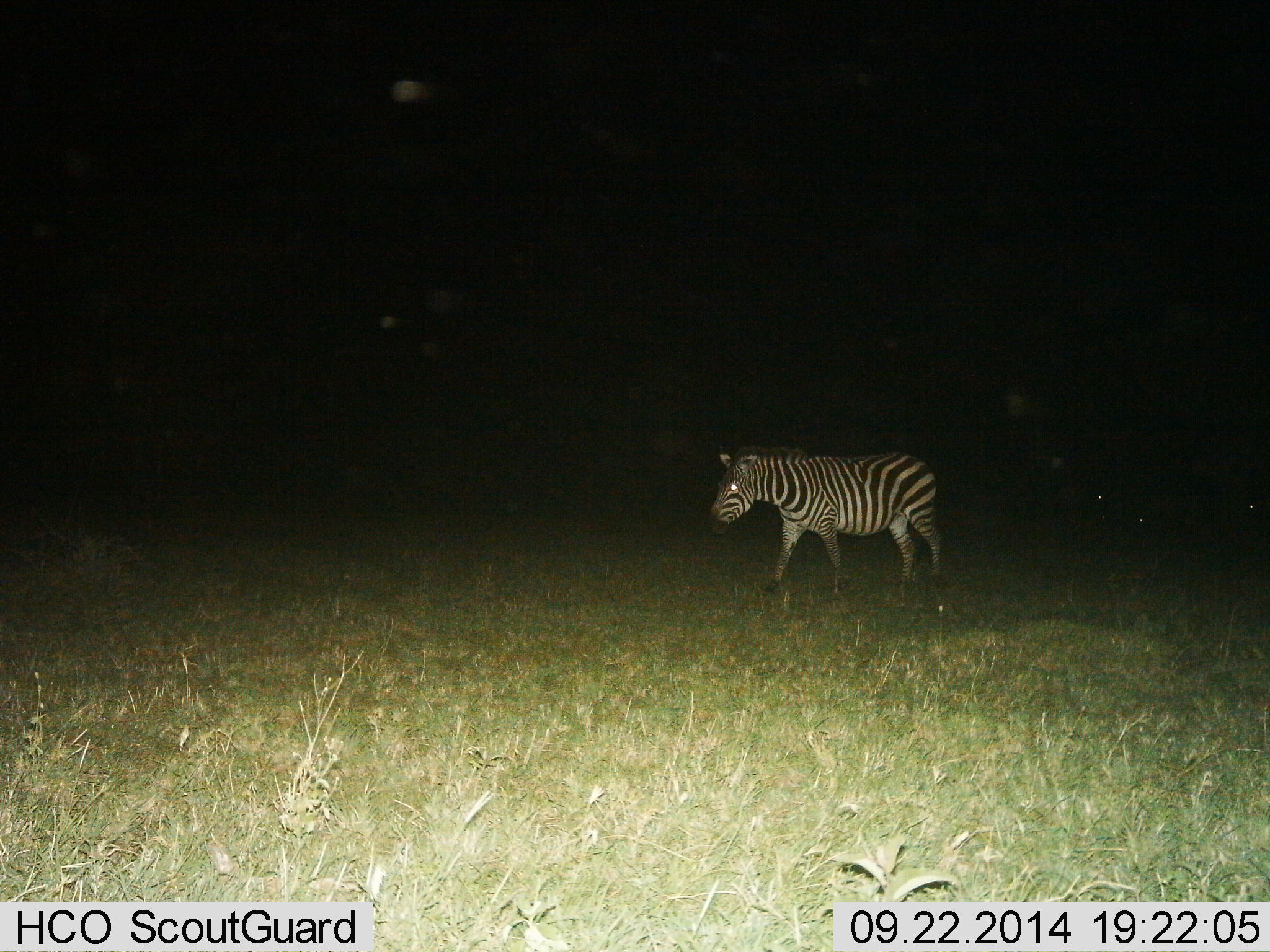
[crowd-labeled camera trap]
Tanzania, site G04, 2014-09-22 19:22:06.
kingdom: Animalia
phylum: Chordata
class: Mammalia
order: Perissodactyla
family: Equidae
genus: Equus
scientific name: Equus quagga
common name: plains zebra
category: zebra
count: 1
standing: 0%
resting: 0%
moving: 100%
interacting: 0%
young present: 0%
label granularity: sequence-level